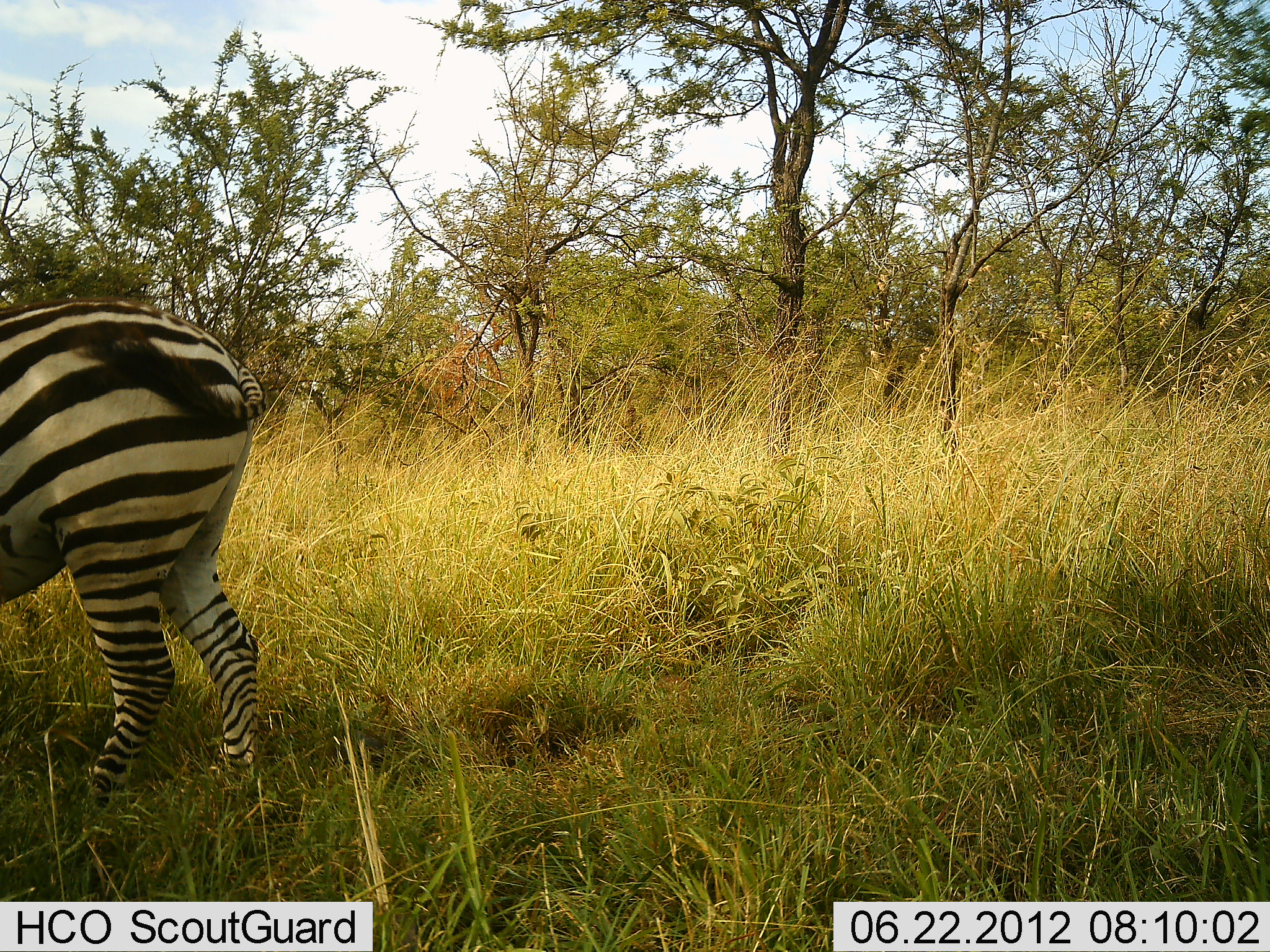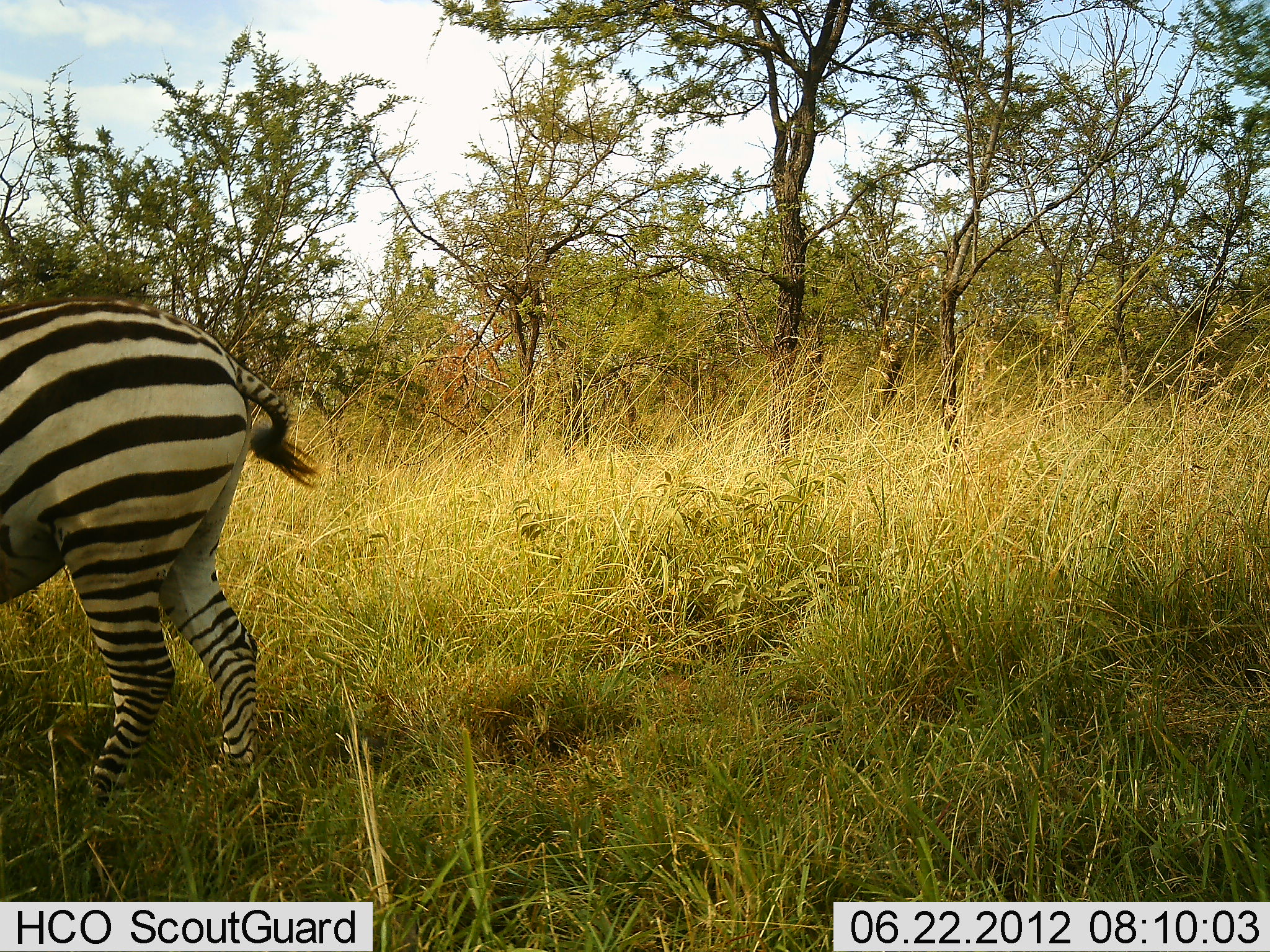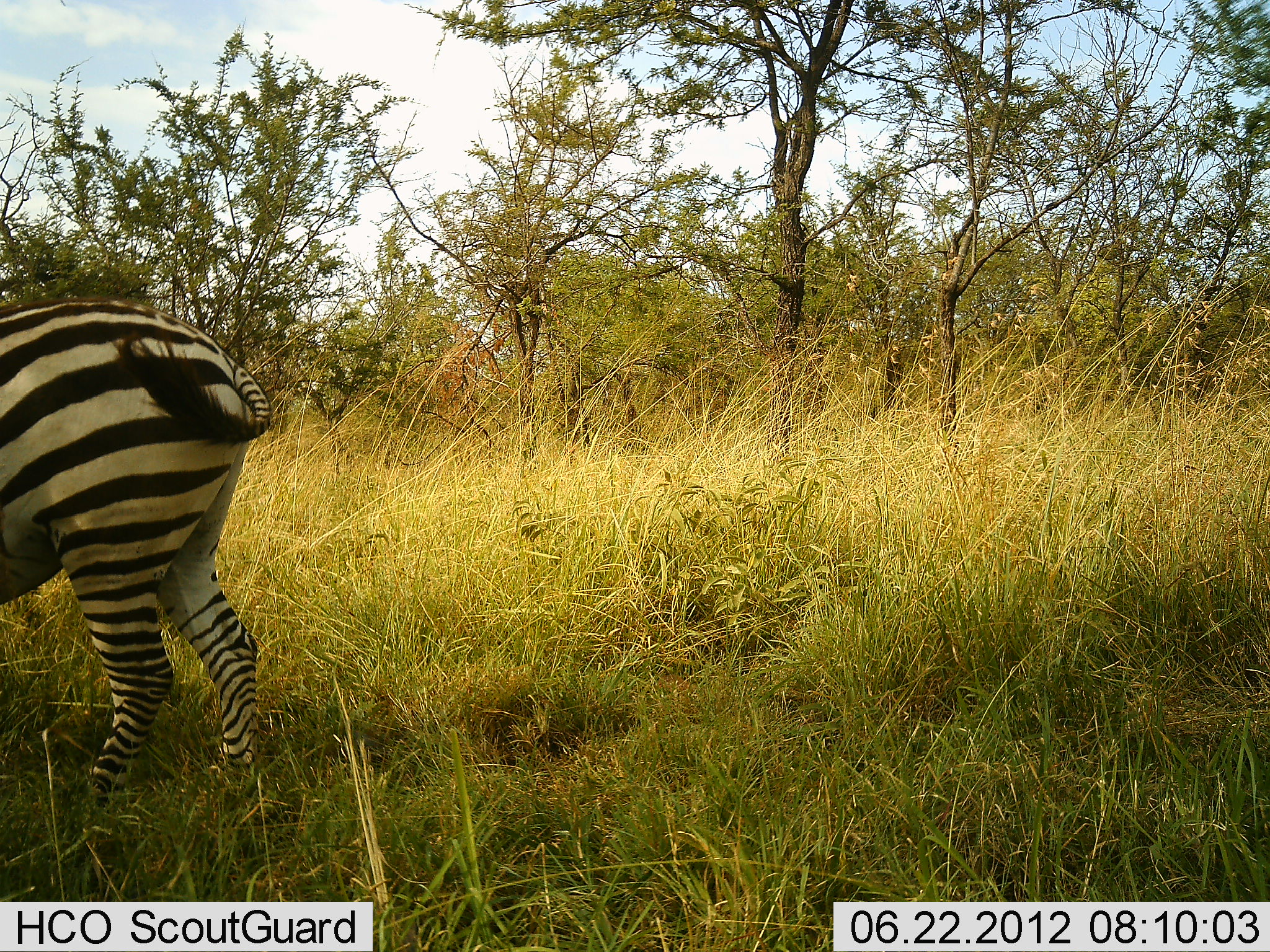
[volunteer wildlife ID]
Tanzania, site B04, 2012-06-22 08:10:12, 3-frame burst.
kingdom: Animalia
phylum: Chordata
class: Mammalia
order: Perissodactyla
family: Equidae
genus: Equus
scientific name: Equus quagga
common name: plains zebra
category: zebra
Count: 1.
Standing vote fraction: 100%.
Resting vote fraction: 0%.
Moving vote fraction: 0%.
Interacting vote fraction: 0%.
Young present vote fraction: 0%.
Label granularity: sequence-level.